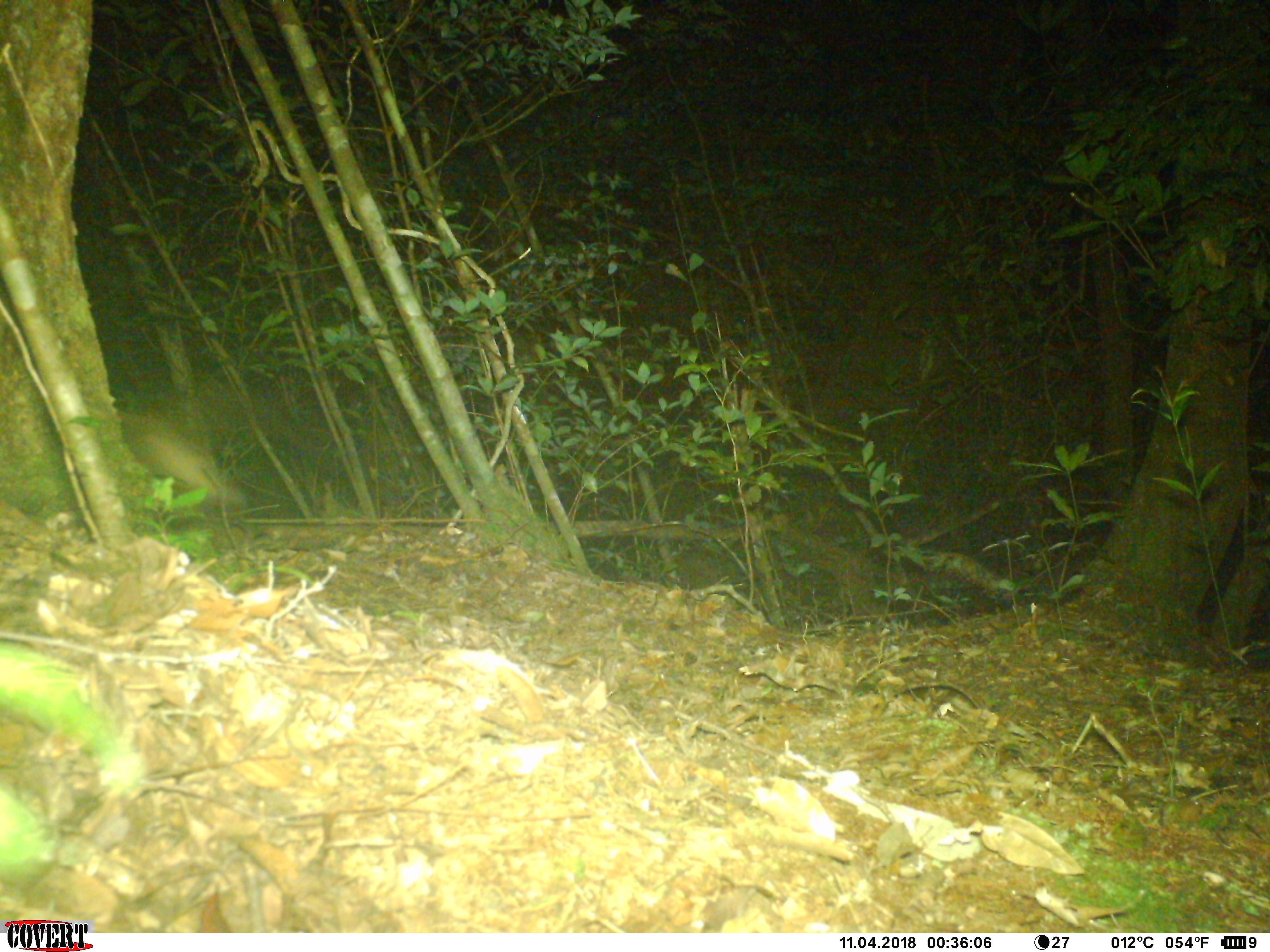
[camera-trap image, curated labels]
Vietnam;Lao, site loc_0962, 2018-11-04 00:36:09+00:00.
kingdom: Animalia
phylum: Chordata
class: Mammalia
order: Carnivora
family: Viverridae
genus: Paradoxurus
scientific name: Paradoxurus hermaphroditus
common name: common palm civet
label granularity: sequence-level